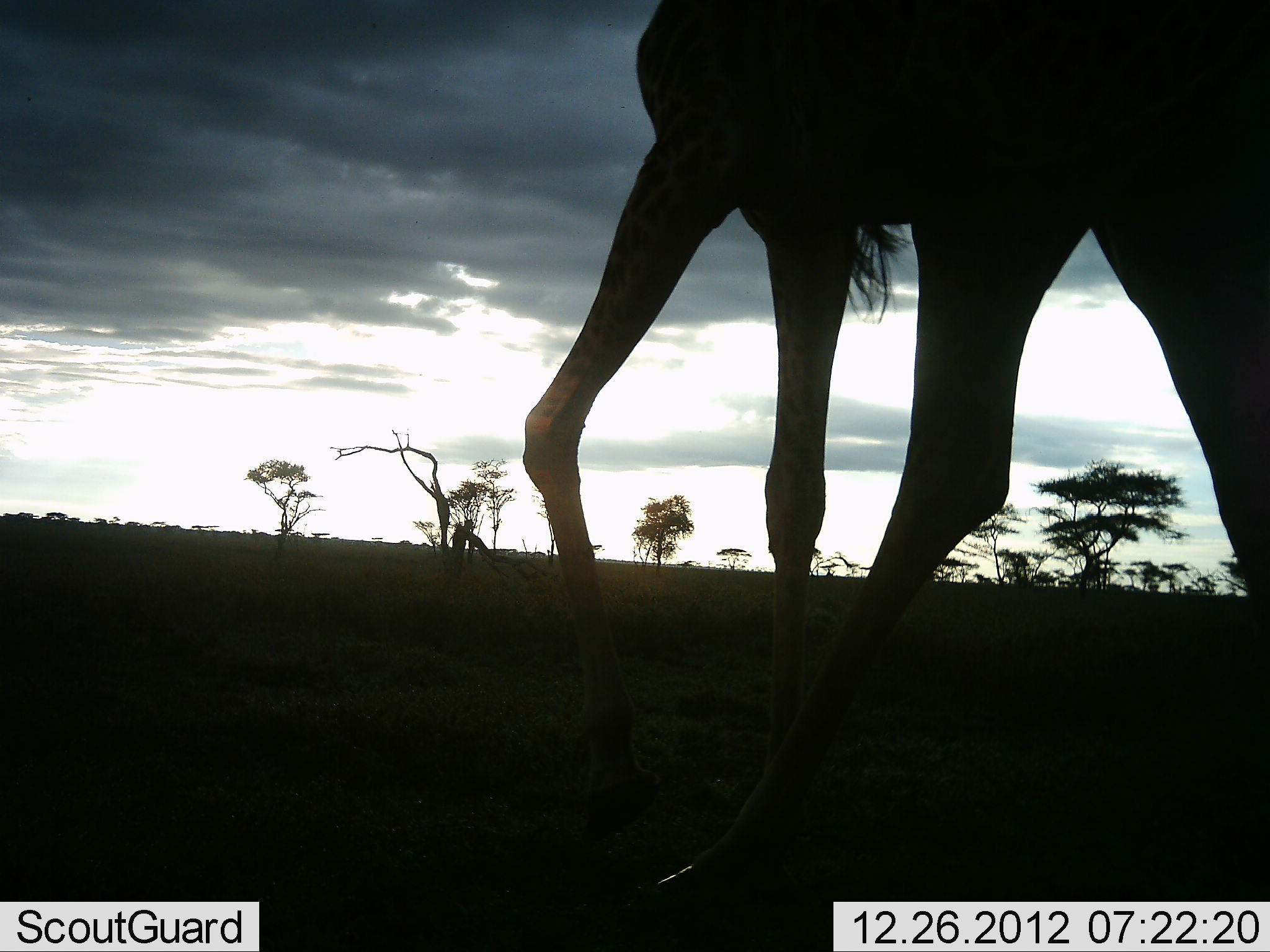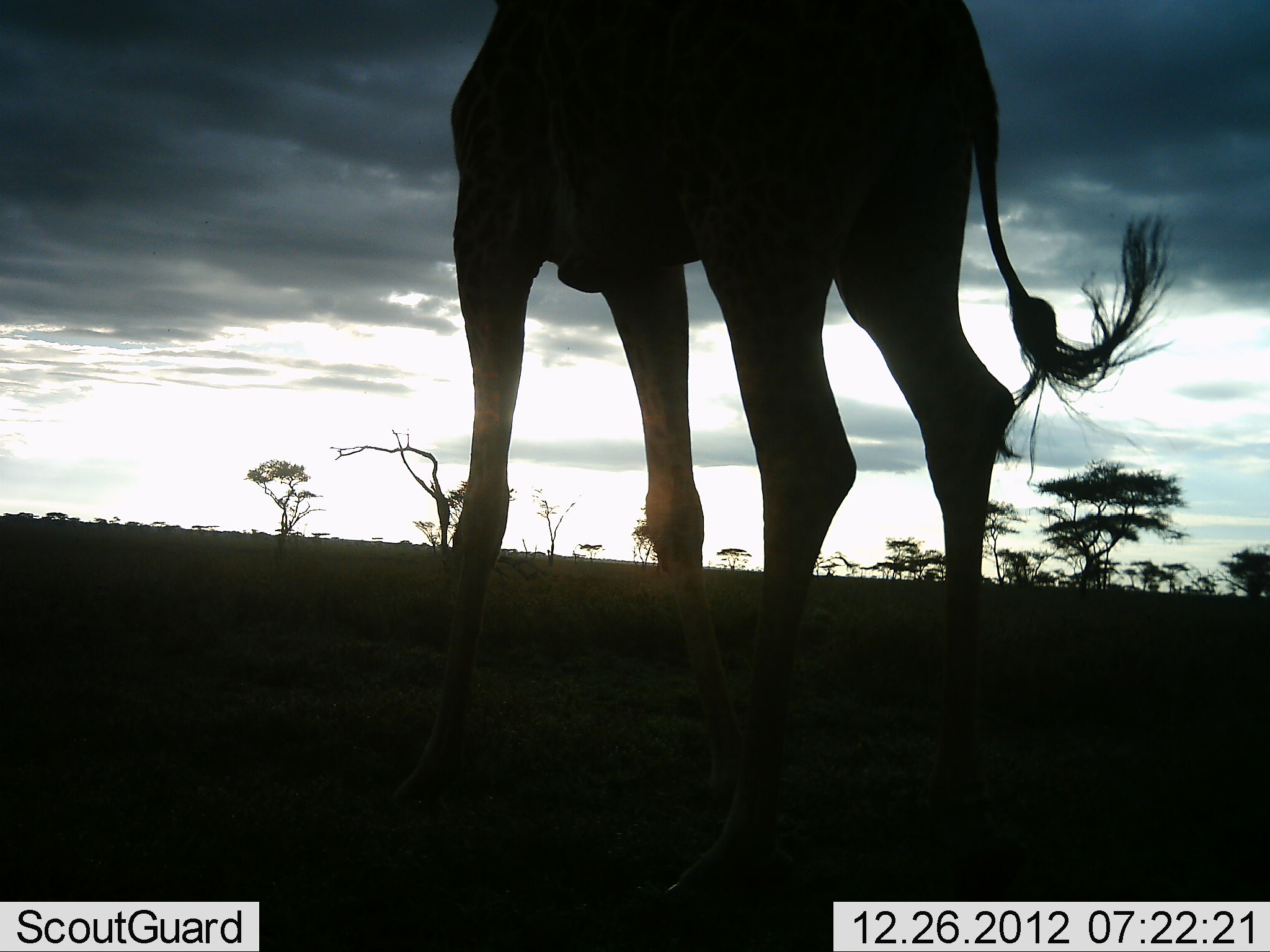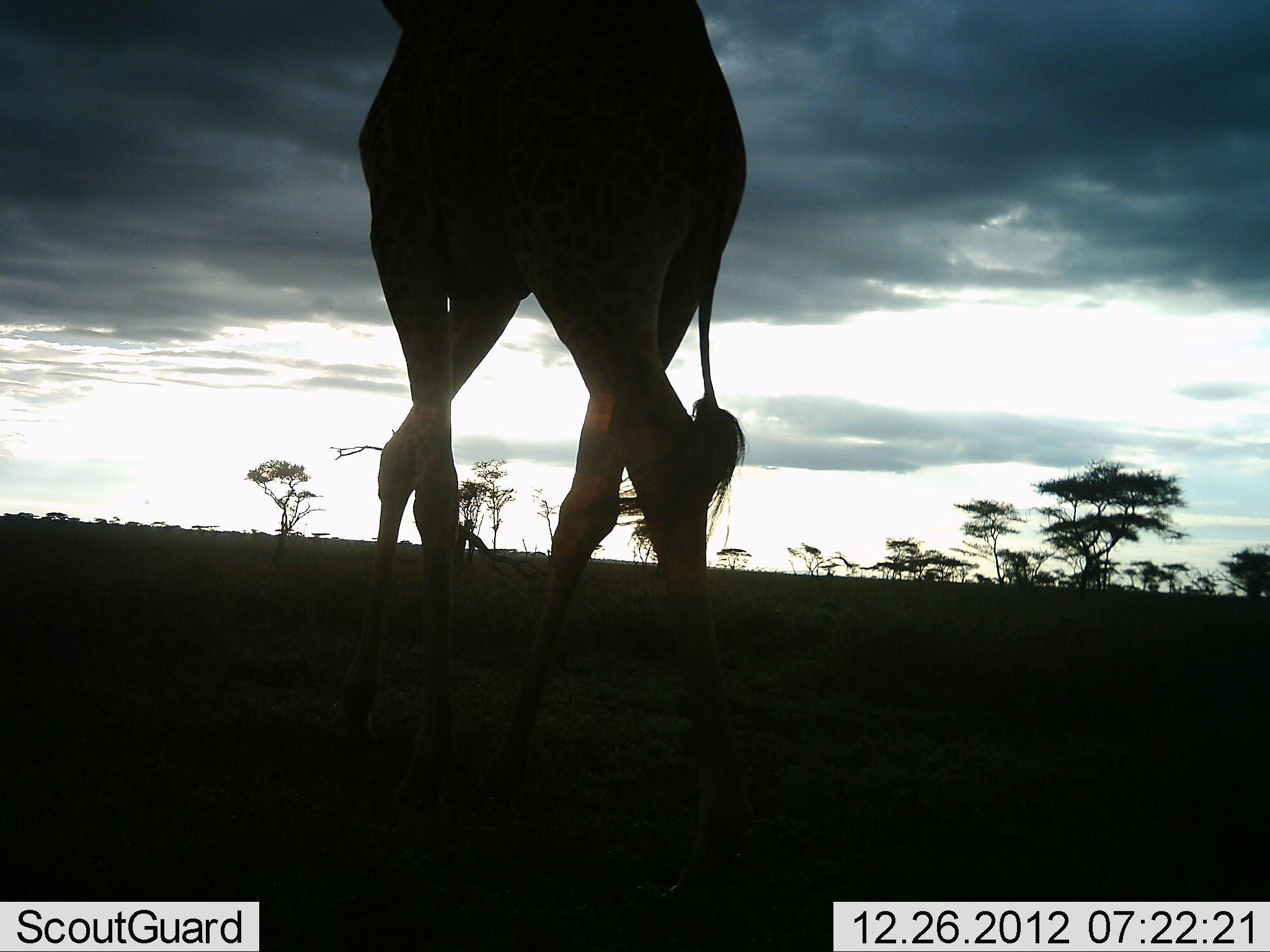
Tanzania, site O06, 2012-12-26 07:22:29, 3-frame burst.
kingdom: Animalia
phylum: Chordata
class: Mammalia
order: Artiodactyla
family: Giraffidae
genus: Giraffa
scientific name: Giraffa camelopardalis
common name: giraffe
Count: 1.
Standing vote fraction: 23%.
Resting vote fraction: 0%.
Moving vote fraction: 82%.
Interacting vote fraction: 0%.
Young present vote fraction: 0%.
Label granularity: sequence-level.